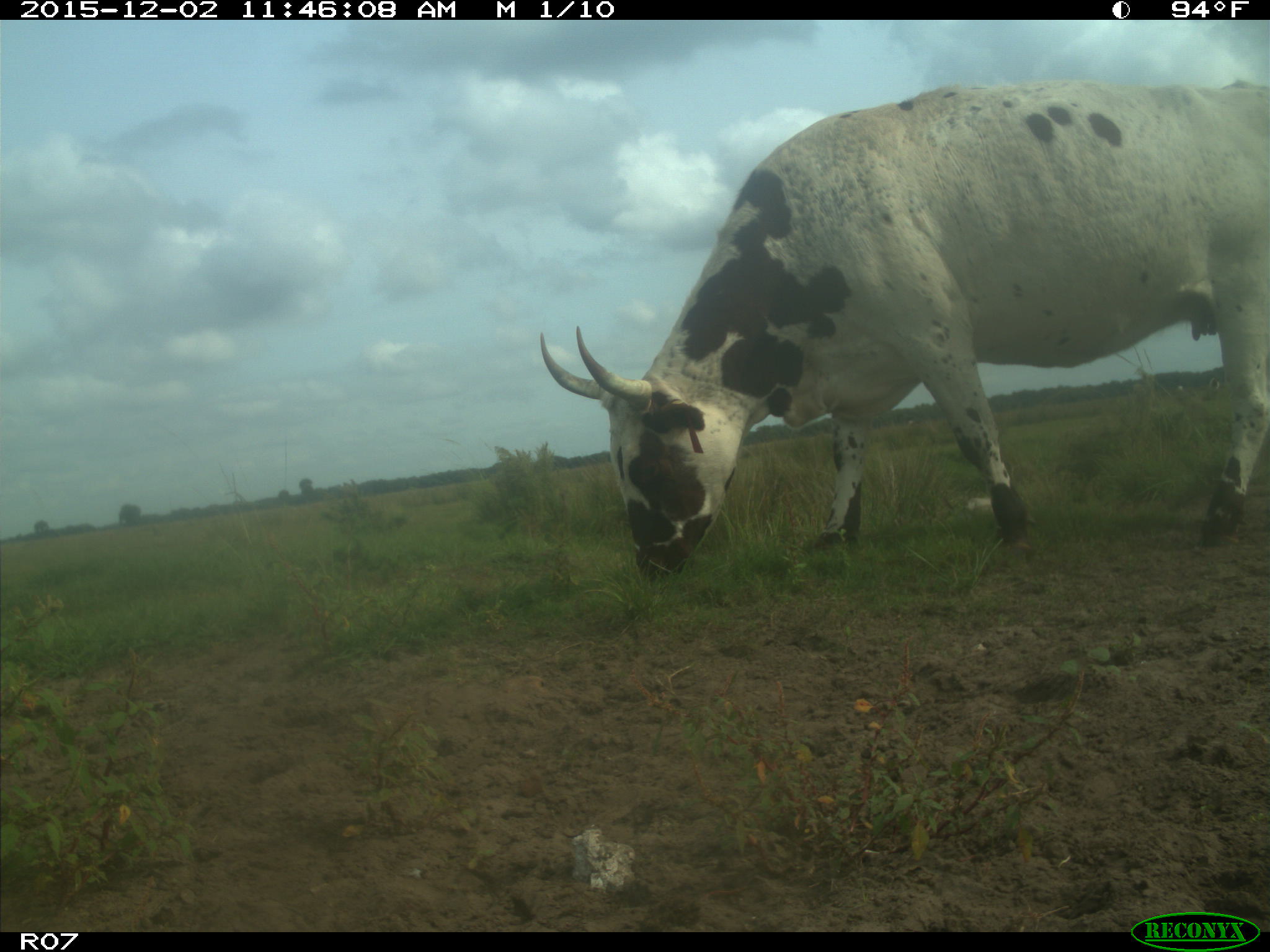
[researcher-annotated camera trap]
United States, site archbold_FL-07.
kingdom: Animalia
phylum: Chordata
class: Mammalia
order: Artiodactyla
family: Bovidae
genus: Bos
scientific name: Bos taurus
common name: domestic cow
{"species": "Bos taurus (domestic cow)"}